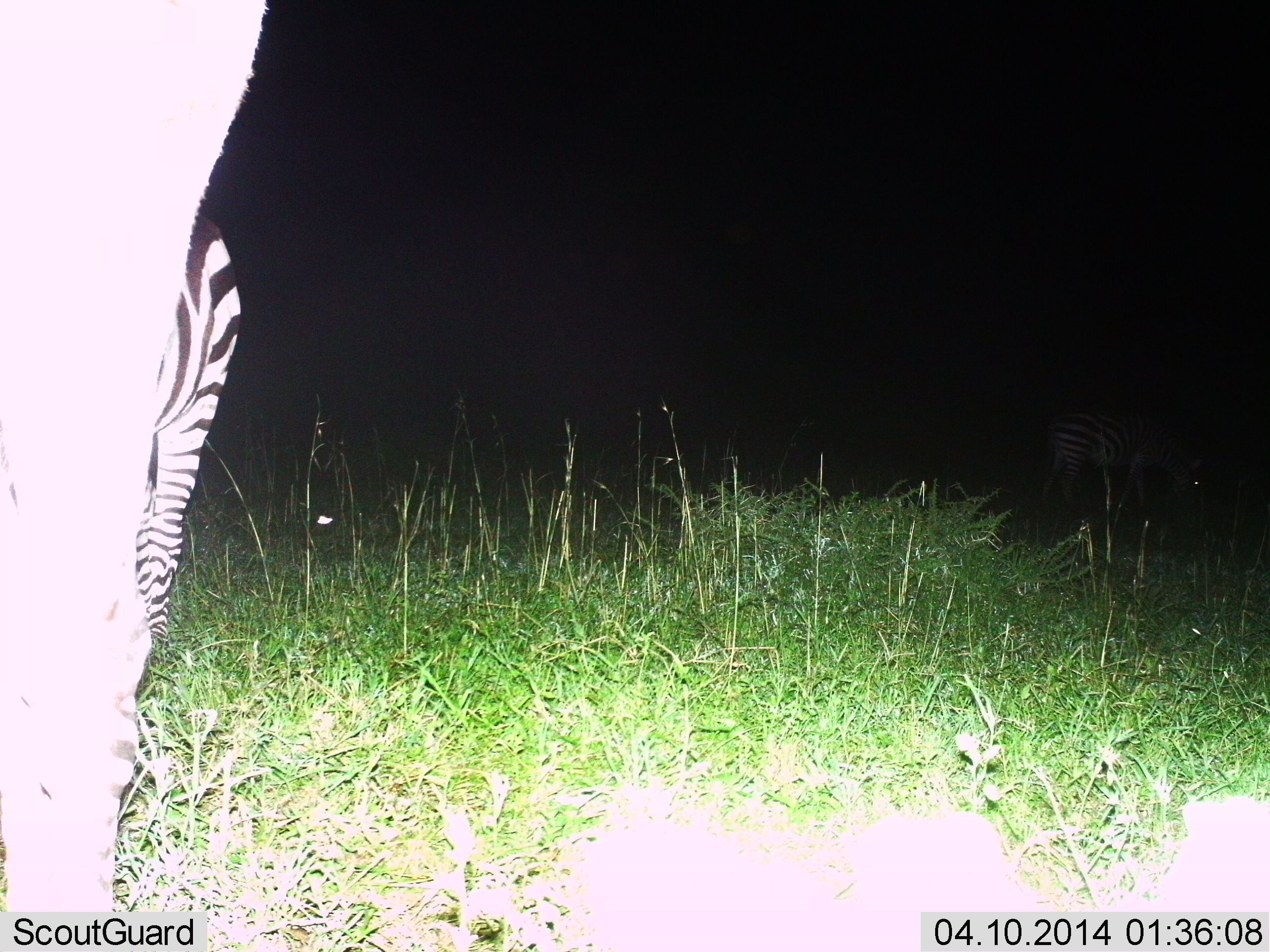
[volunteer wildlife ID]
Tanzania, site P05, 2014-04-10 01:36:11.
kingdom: Animalia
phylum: Chordata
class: Mammalia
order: Perissodactyla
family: Equidae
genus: Equus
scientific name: Equus quagga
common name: plains zebra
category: zebra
Zebra (plains zebra) (Equus quagga), count 2. Behavior (volunteer vote fractions): standing 90%, resting 0%, moving 0%, interacting 0%. Young present (vote fraction): 0%. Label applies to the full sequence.